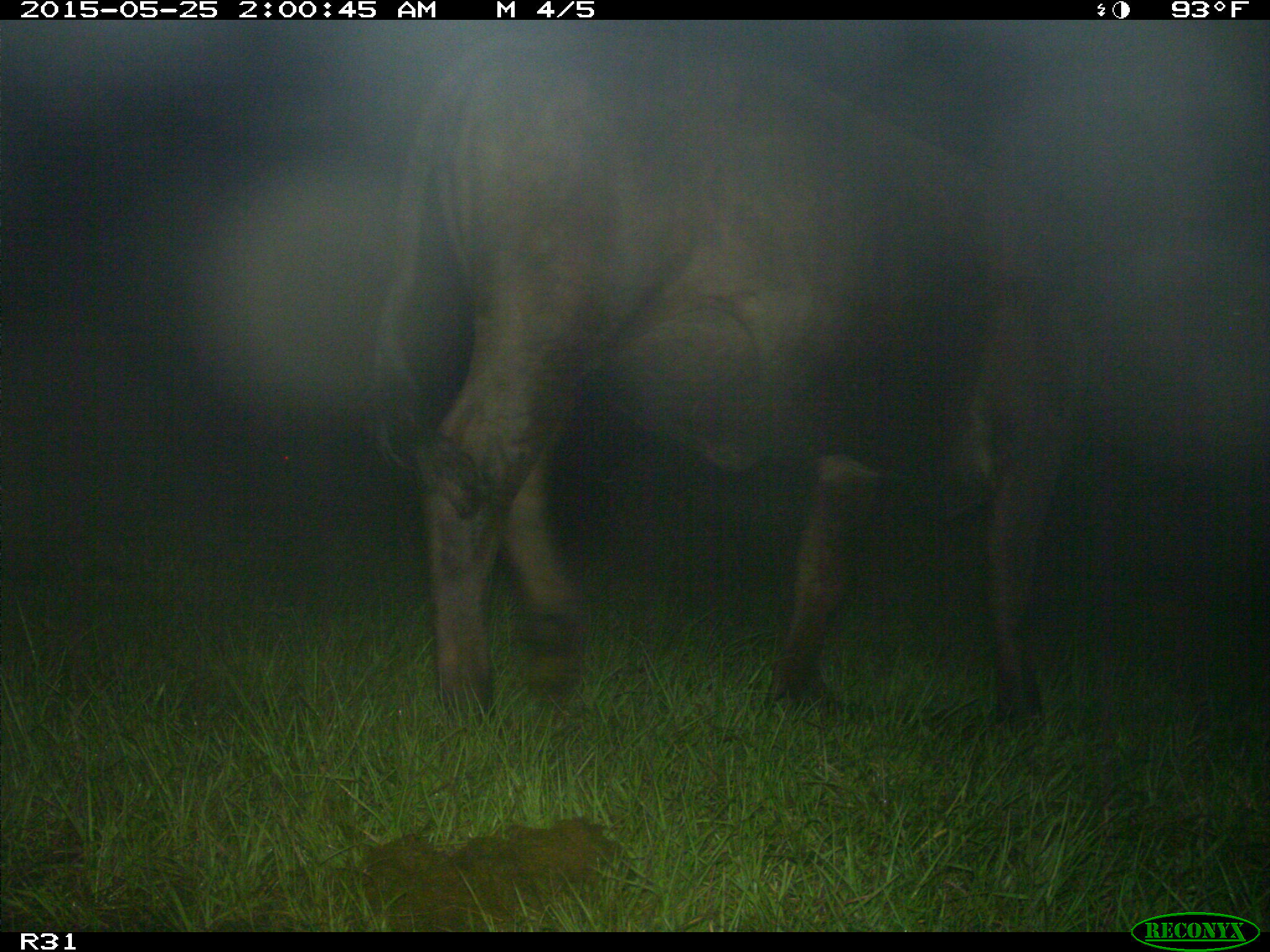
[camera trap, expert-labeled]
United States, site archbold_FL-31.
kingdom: Animalia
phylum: Chordata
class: Mammalia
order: Artiodactyla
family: Bovidae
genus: Bos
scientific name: Bos taurus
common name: domestic cow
Bos taurus (domestic cow).